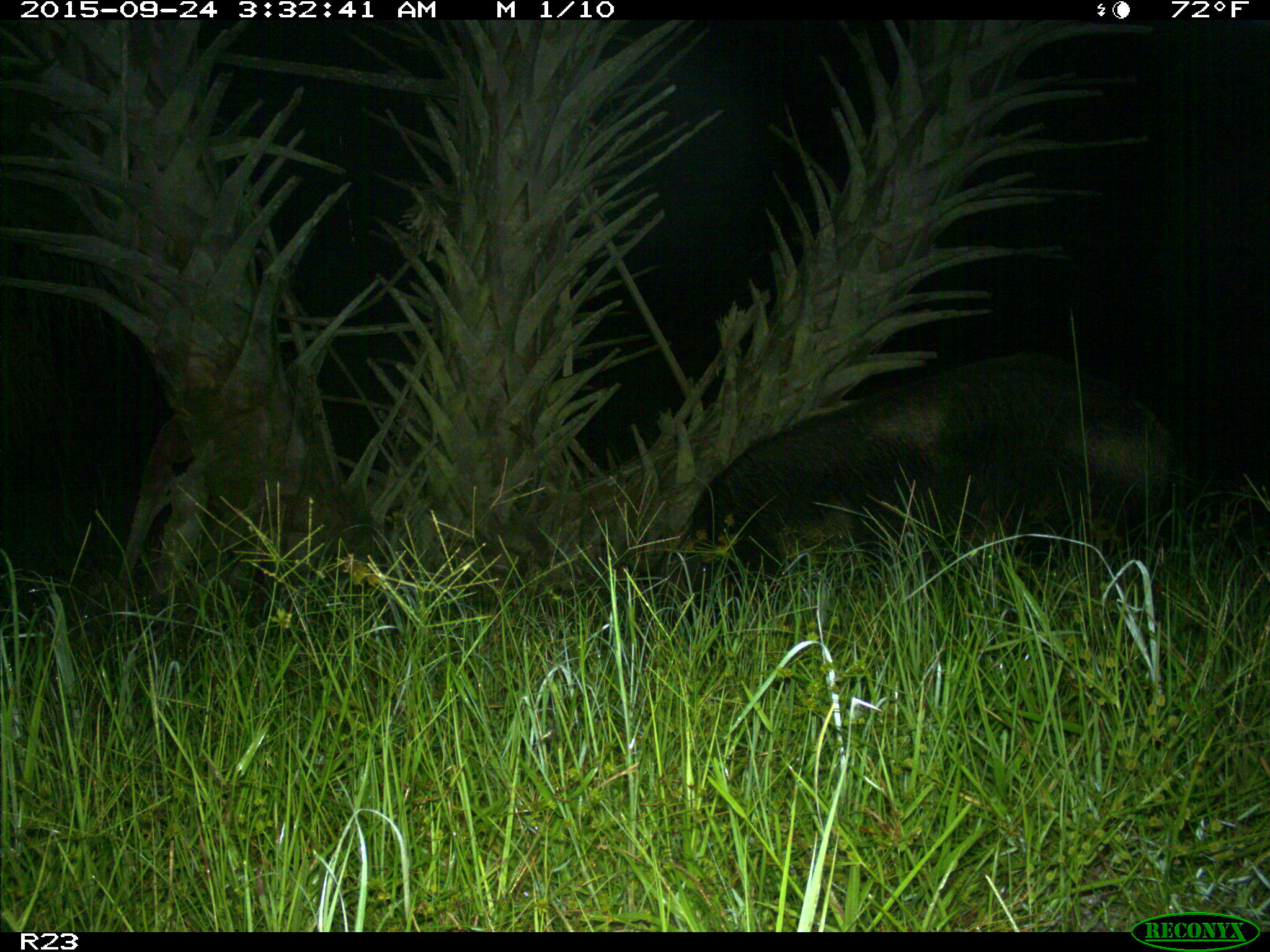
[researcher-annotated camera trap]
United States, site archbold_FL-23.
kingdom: Animalia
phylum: Chordata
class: Mammalia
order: Artiodactyla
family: Suidae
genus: Sus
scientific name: Sus scrofa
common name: wild boar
Sus scrofa (wild boar).